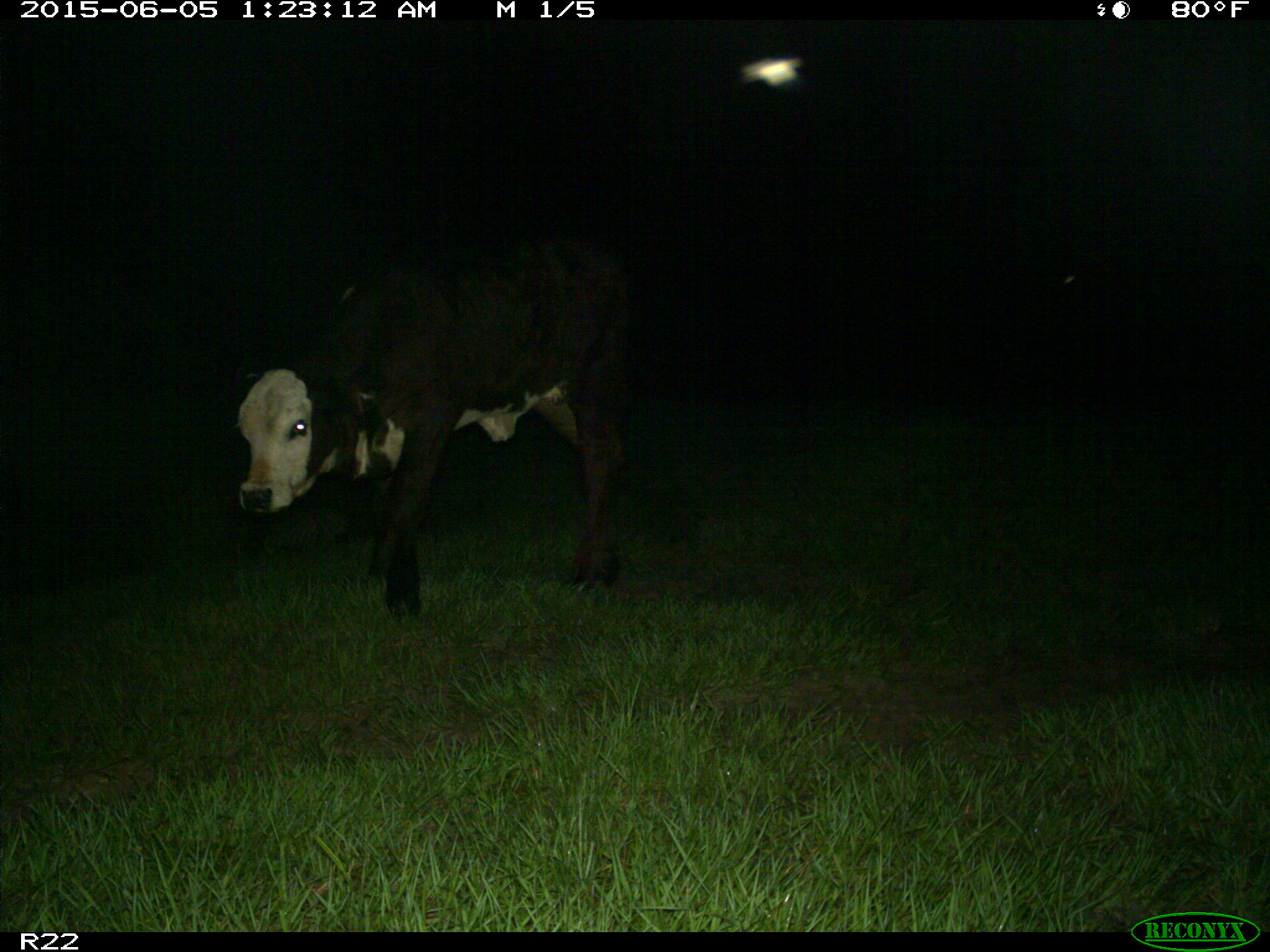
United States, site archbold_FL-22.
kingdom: Animalia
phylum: Chordata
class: Mammalia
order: Artiodactyla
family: Bovidae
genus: Bos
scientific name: Bos taurus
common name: domestic cow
Bos taurus (domestic cow).